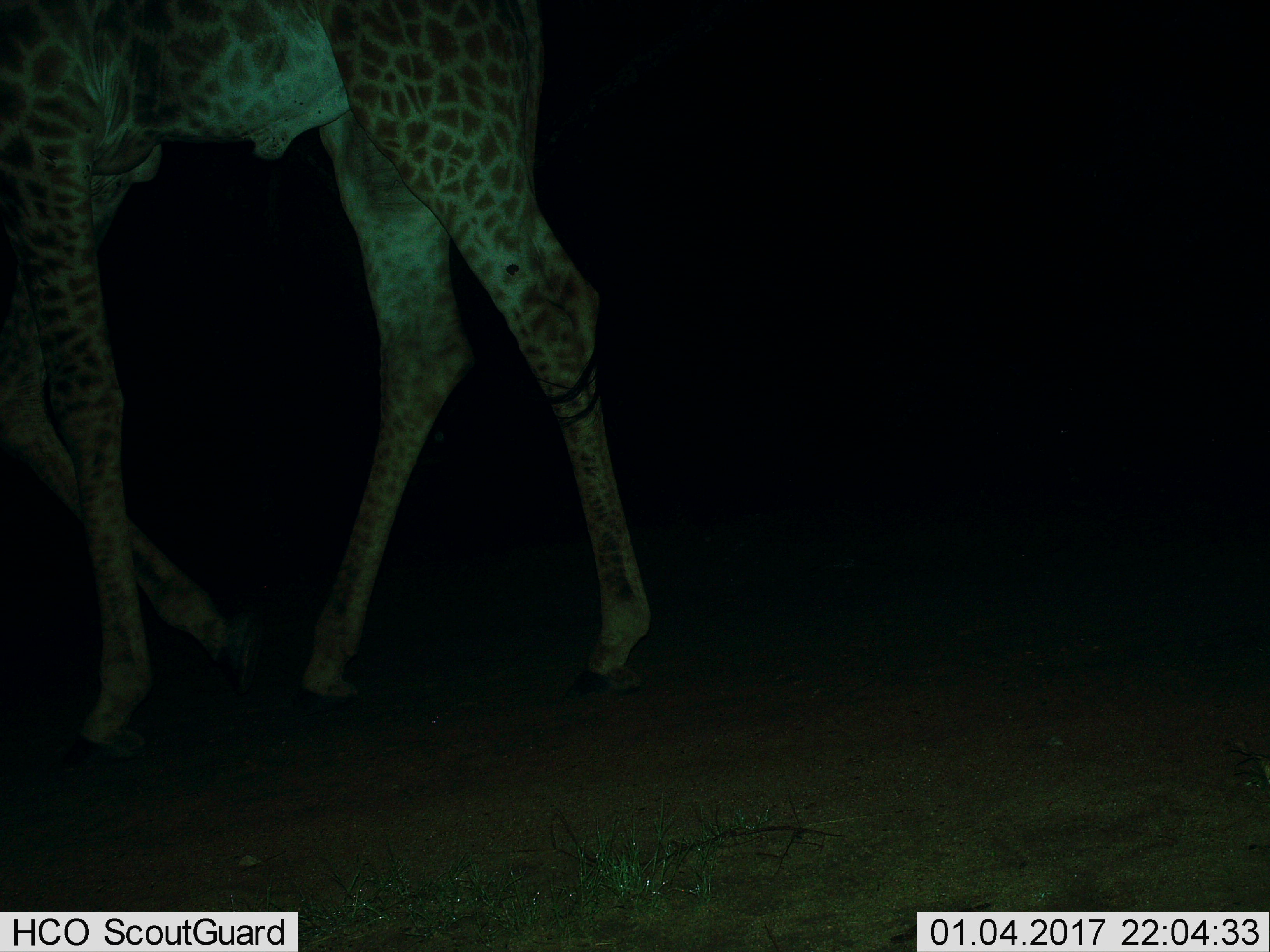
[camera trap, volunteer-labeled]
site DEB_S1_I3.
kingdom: Animalia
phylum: Chordata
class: Mammalia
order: Artiodactyla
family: Giraffidae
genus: Giraffa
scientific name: Giraffa camelopardalis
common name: giraffe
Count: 1.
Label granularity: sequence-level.